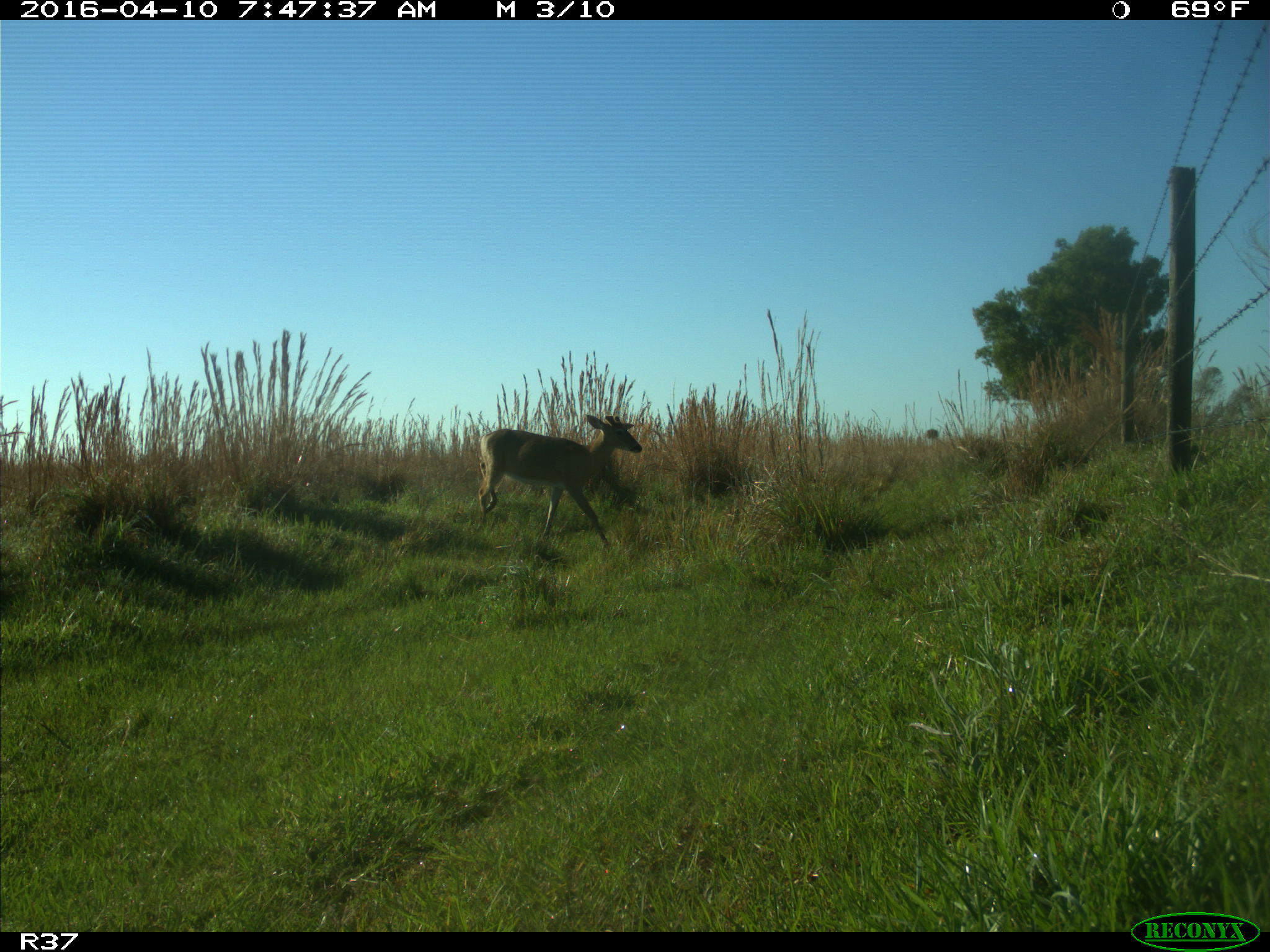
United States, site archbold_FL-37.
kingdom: Animalia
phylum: Chordata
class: Mammalia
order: Artiodactyla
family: Cervidae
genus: Odocoileus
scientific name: Odocoileus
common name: deer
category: unidentified deer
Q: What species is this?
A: Unidentified deer (deer) (Odocoileus).